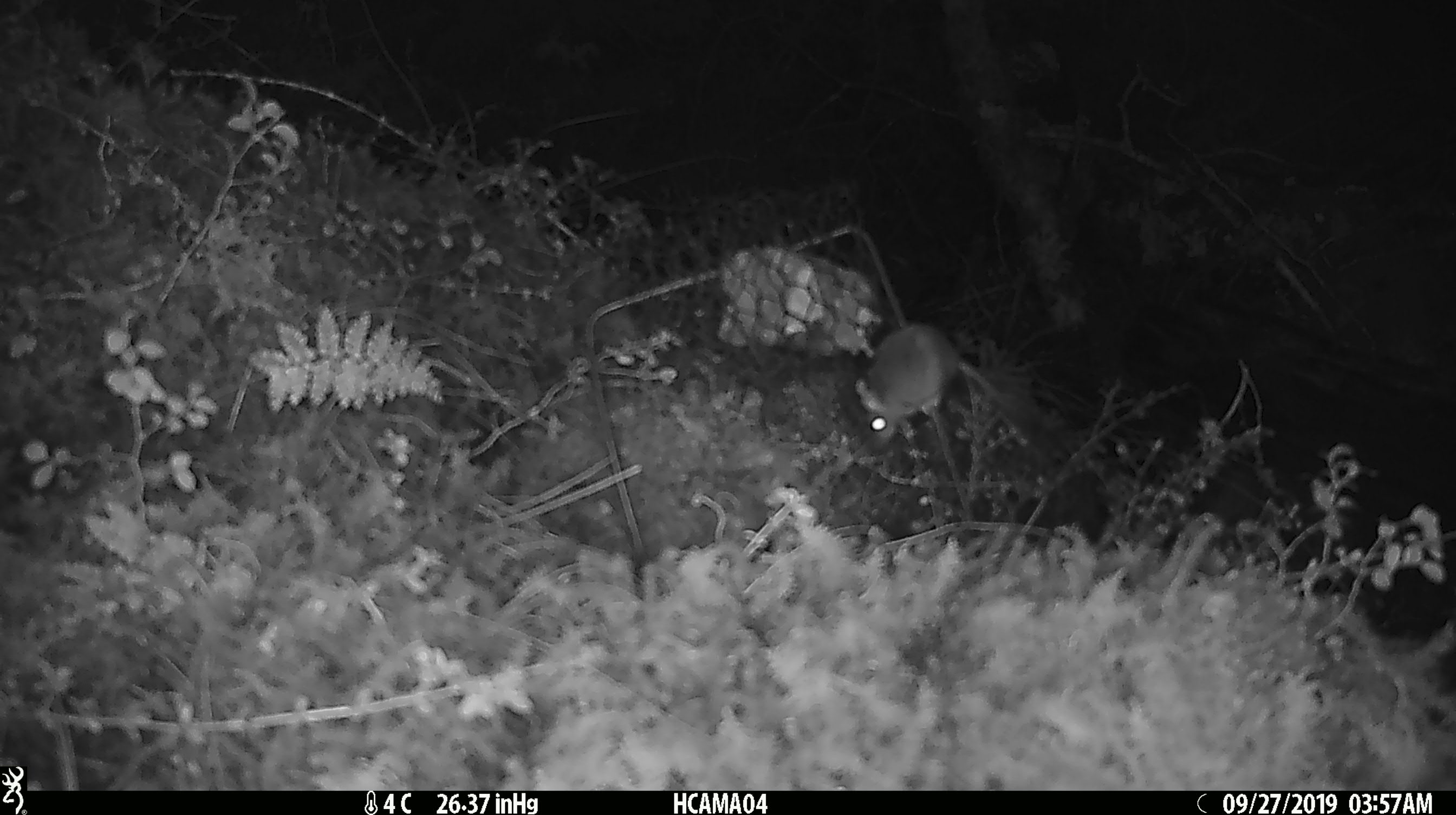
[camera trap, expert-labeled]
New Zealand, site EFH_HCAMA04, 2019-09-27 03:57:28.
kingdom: Animalia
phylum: Chordata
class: Mammalia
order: Rodentia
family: Muridae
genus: Mus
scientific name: Mus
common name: mouse